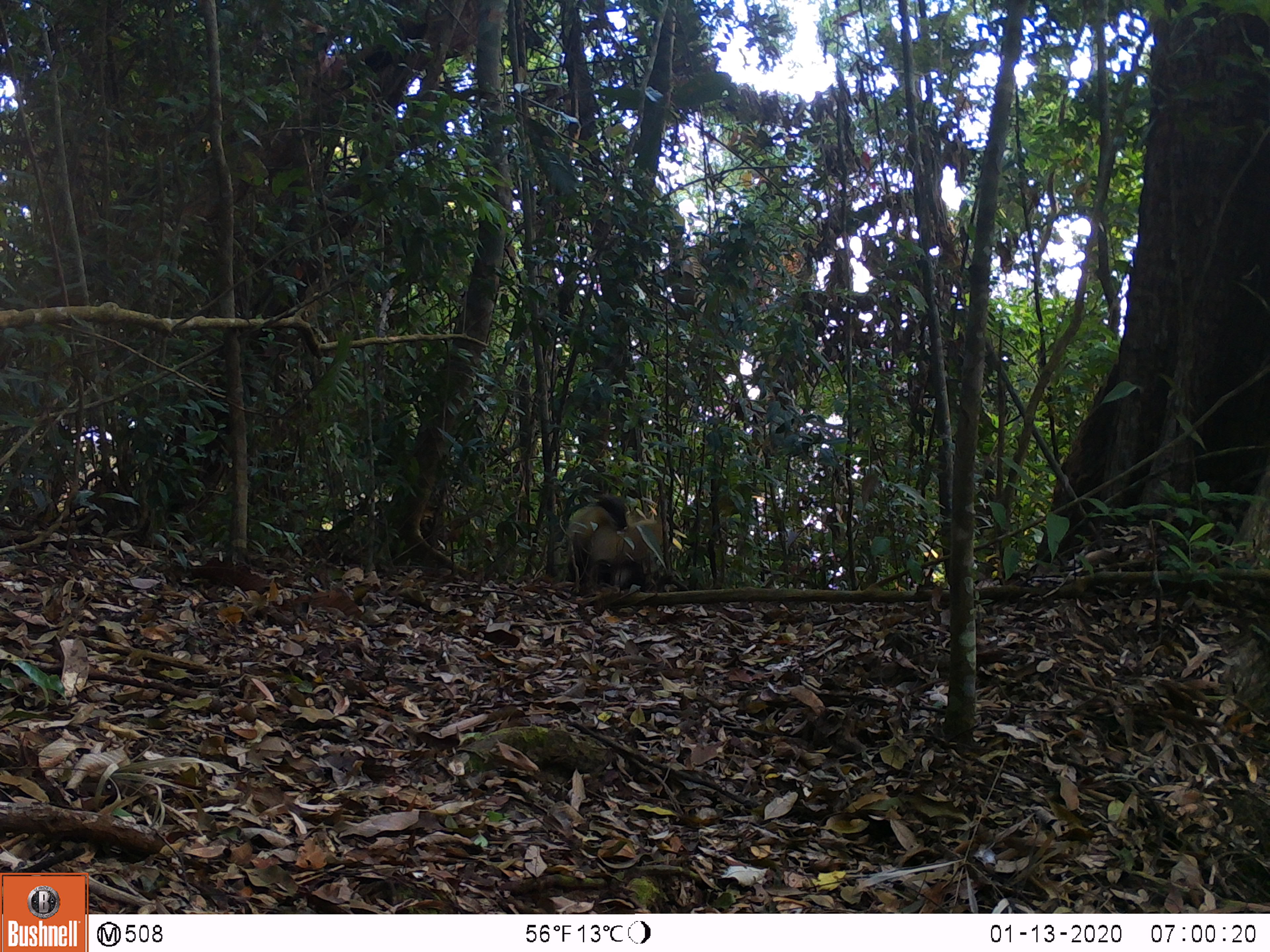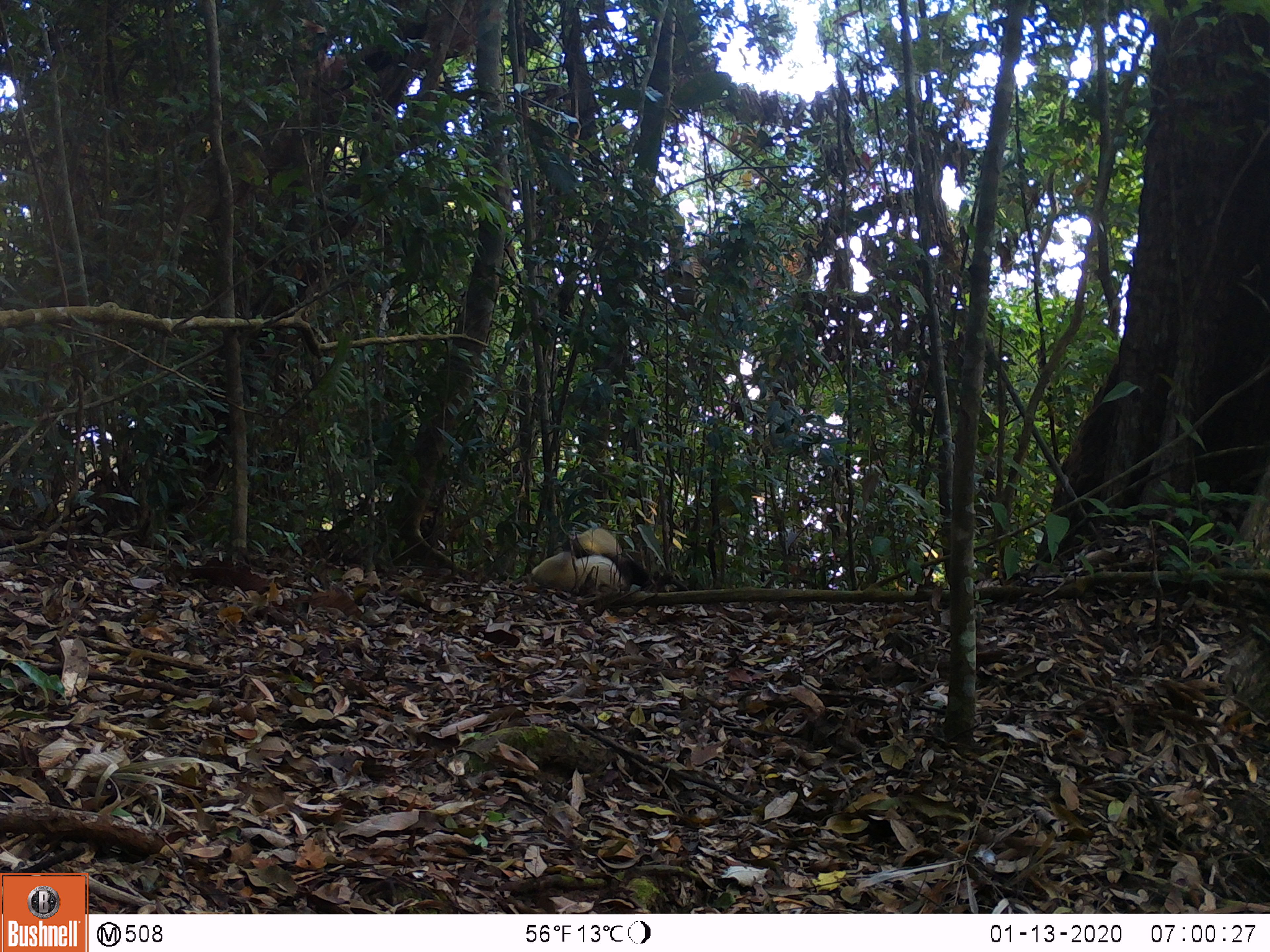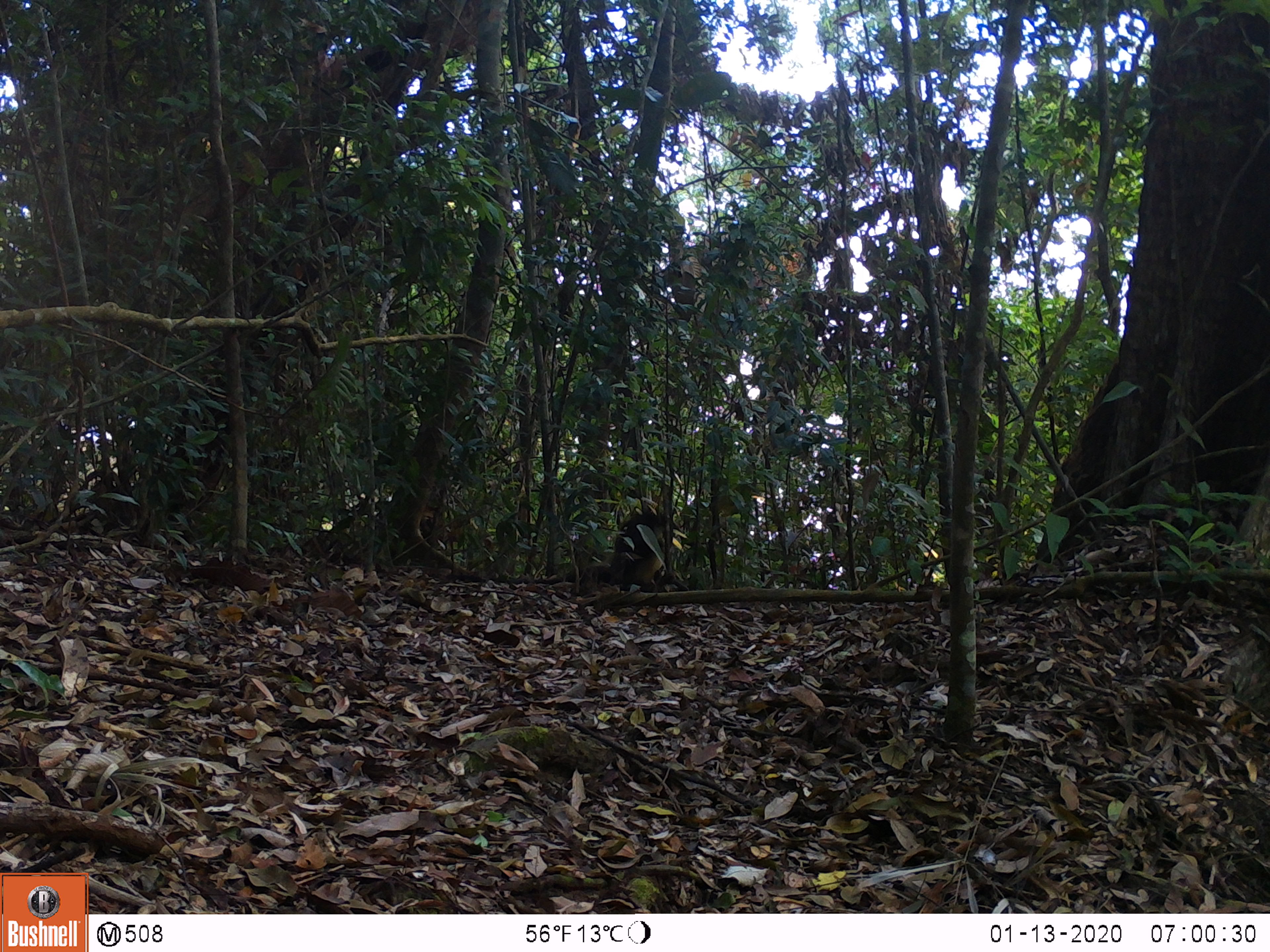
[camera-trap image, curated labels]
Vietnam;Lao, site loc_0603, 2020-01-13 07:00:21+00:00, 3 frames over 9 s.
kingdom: Animalia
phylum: Chordata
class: Mammalia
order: Carnivora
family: Mustelidae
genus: Martes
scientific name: Martes flavigula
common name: yellow-throated marten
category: yellow throated marten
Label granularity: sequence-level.